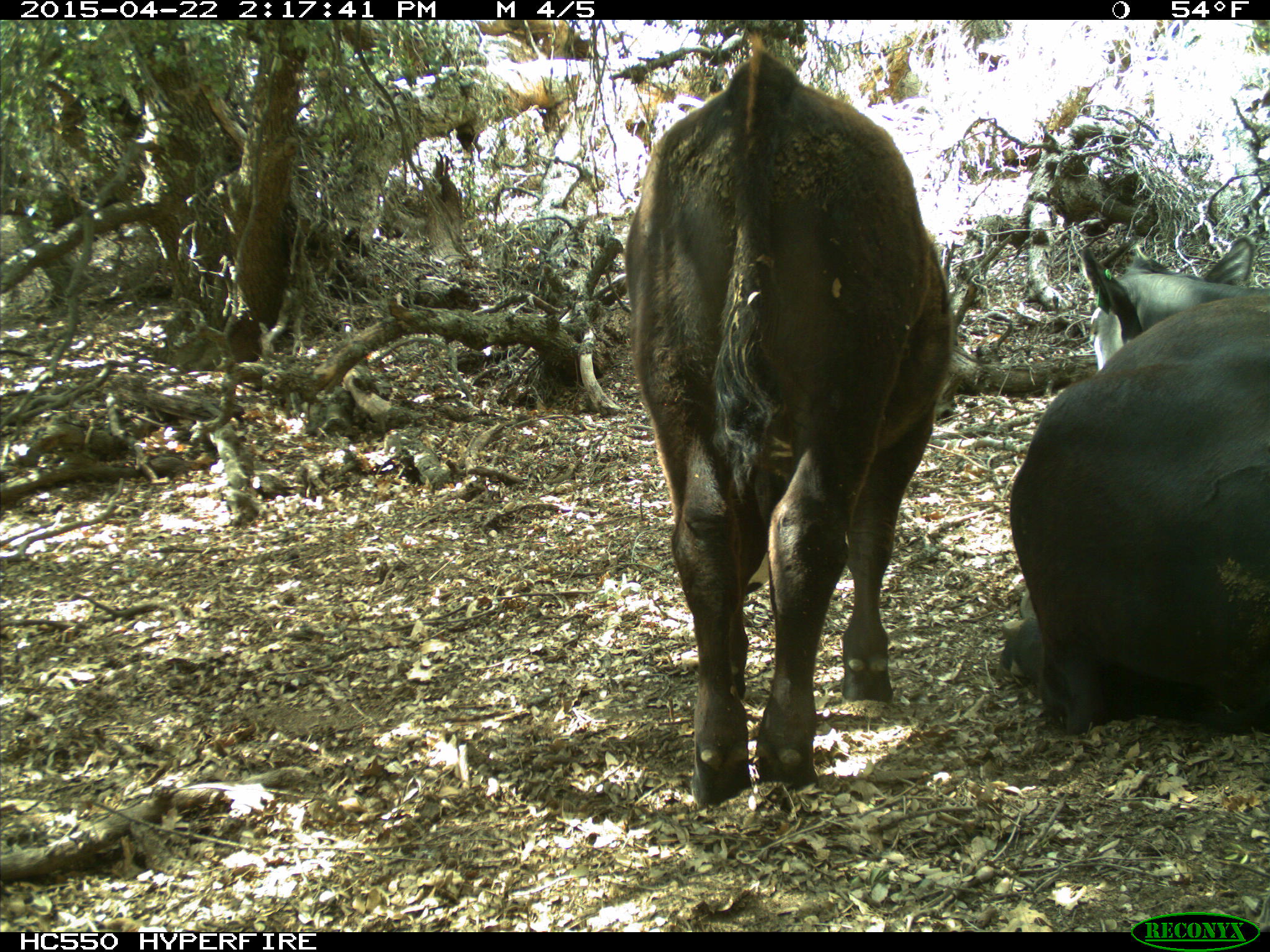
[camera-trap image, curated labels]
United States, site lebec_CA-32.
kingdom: Animalia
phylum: Chordata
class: Mammalia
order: Artiodactyla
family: Bovidae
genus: Bos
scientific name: Bos taurus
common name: domestic cow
Bos taurus (domestic cow).